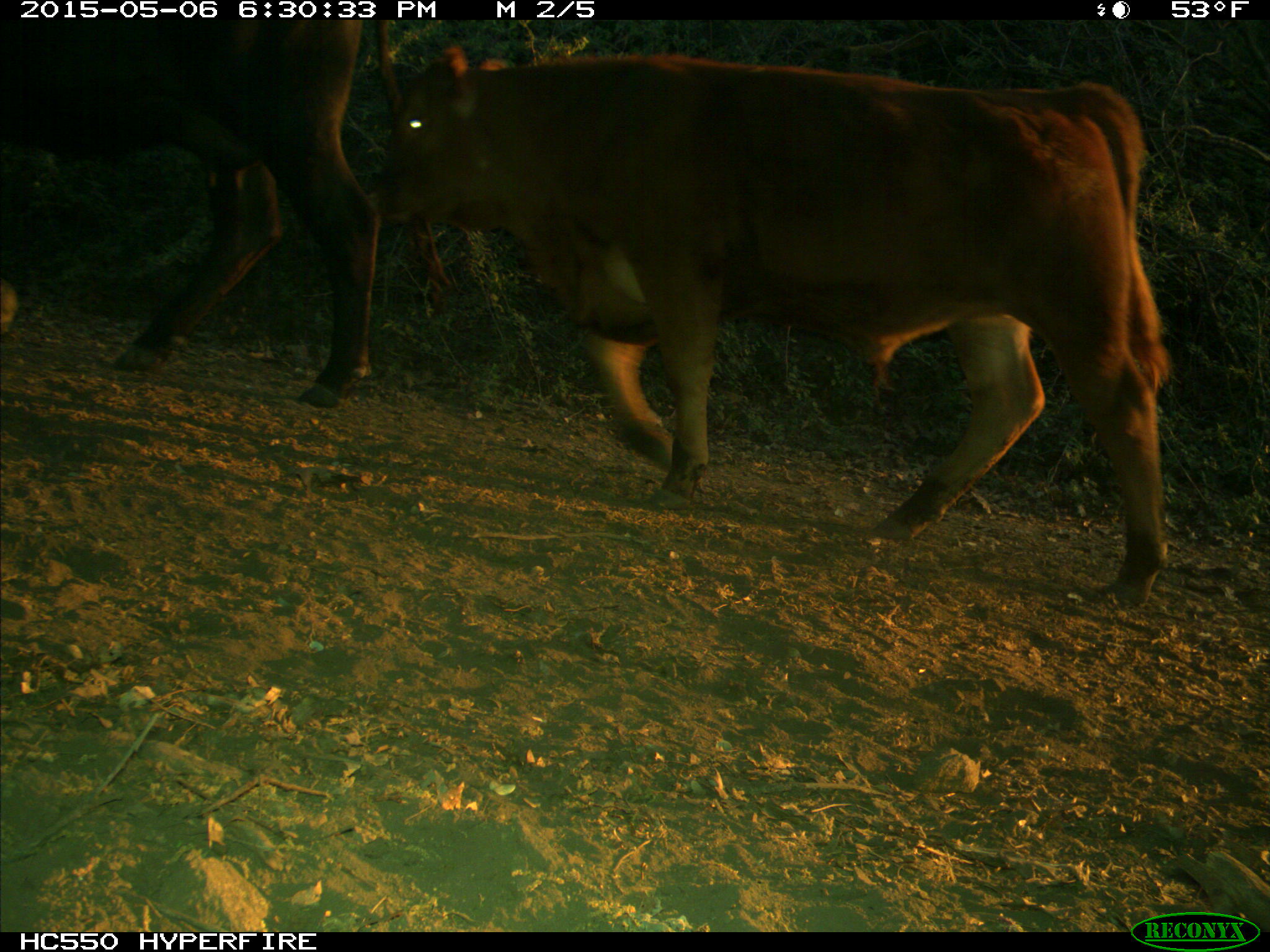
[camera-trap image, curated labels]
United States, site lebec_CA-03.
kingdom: Animalia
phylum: Chordata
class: Mammalia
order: Artiodactyla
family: Bovidae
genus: Bos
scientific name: Bos taurus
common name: domestic cow